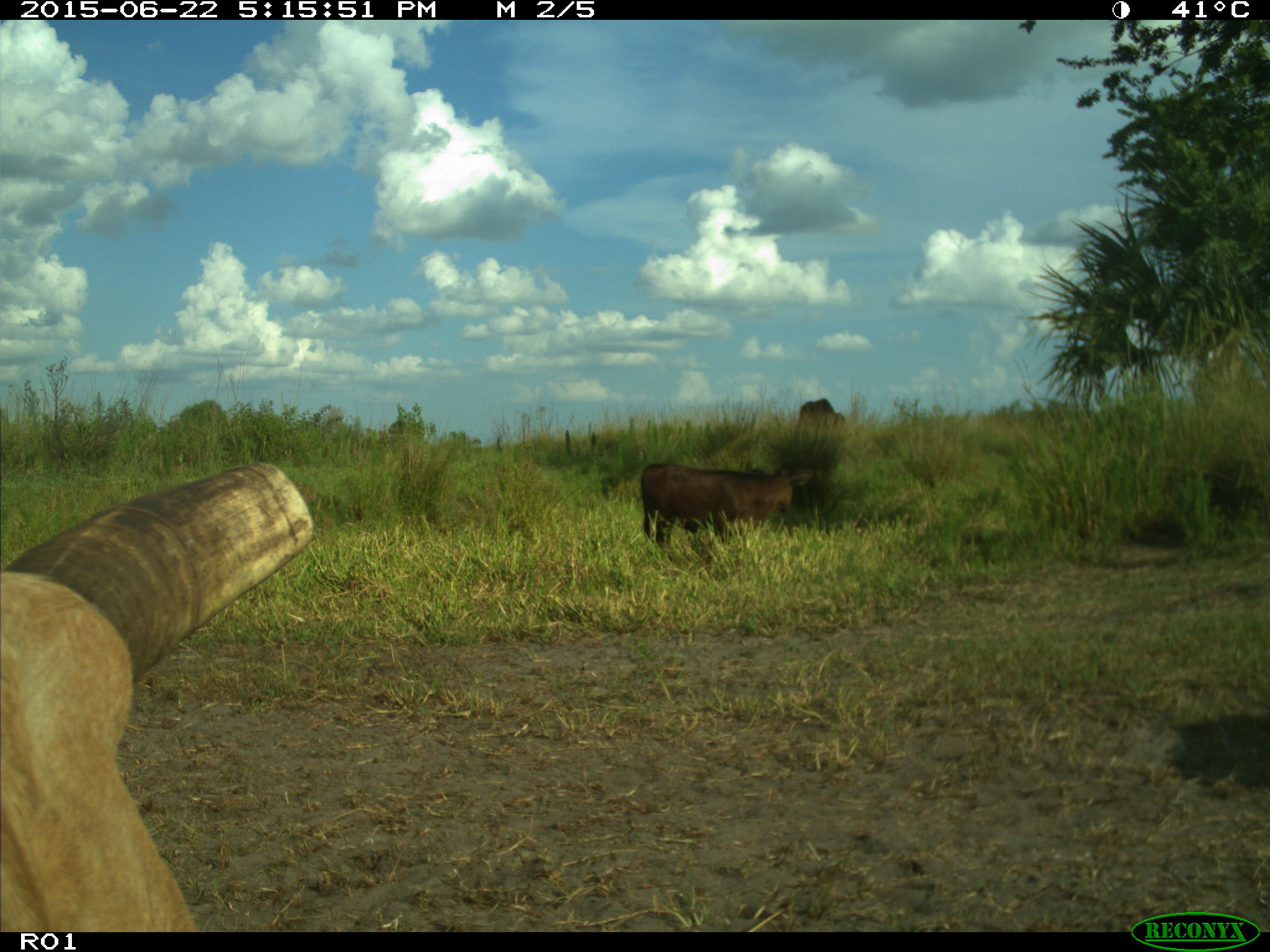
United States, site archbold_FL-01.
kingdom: Animalia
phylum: Chordata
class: Mammalia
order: Artiodactyla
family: Bovidae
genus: Bos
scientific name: Bos taurus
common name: domestic cow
Bos taurus (domestic cow).